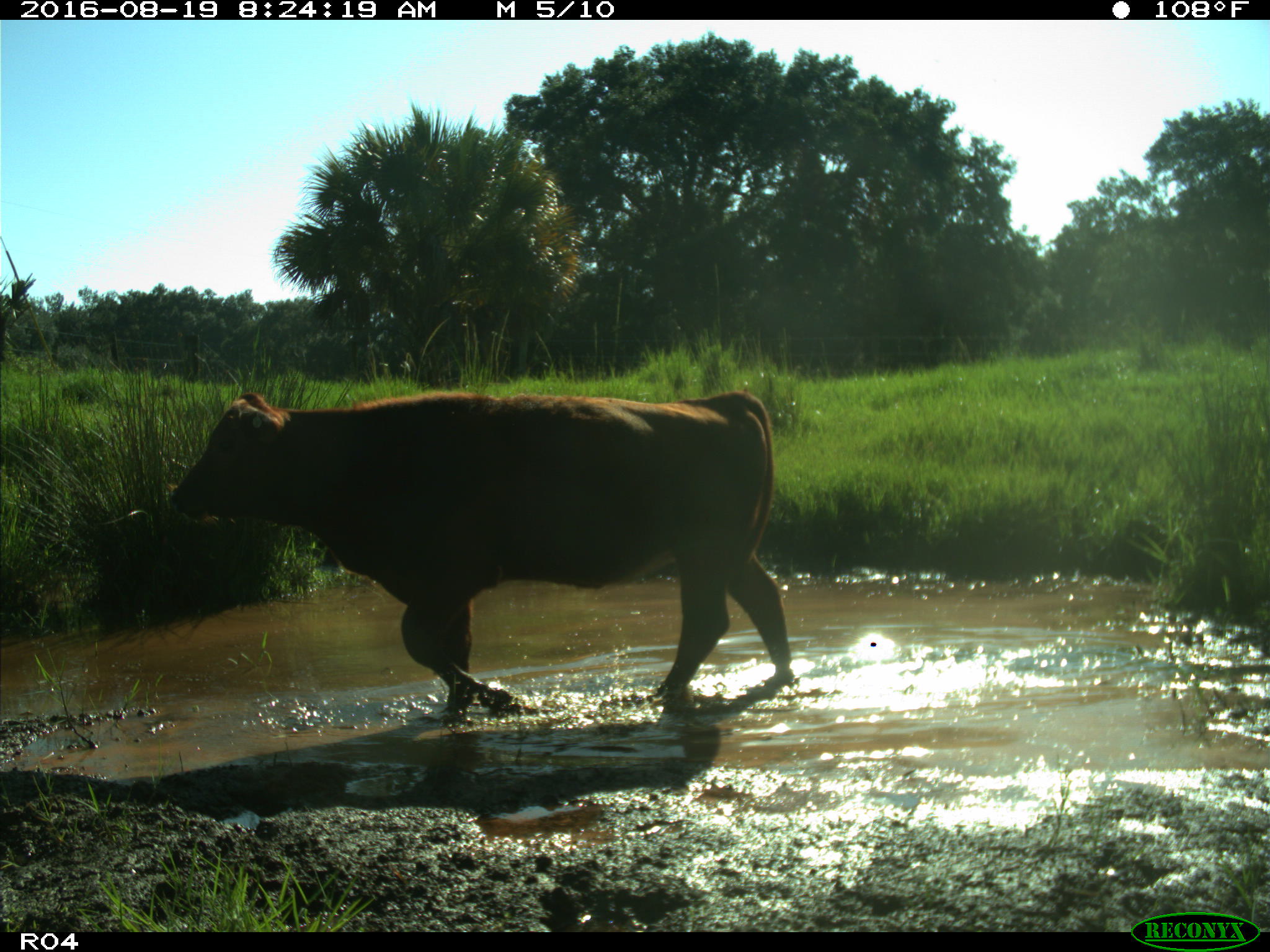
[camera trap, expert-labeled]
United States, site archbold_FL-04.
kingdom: Animalia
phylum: Chordata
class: Mammalia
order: Artiodactyla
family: Bovidae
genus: Bos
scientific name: Bos taurus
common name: domestic cow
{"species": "Bos taurus (domestic cow)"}